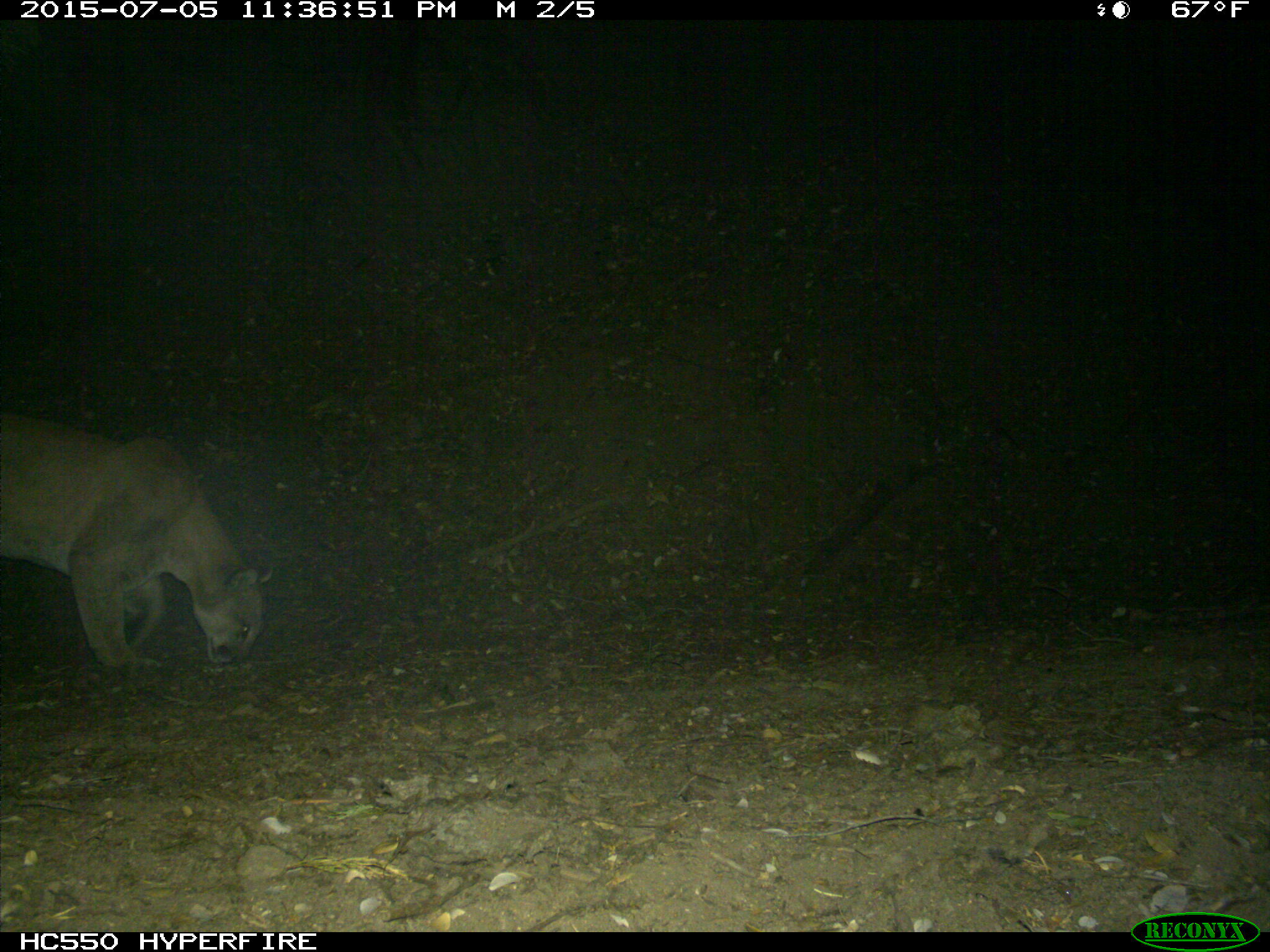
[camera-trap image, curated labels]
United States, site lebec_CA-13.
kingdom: Animalia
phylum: Chordata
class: Mammalia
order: Carnivora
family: Felidae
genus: Puma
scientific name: Puma concolor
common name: mountain lion